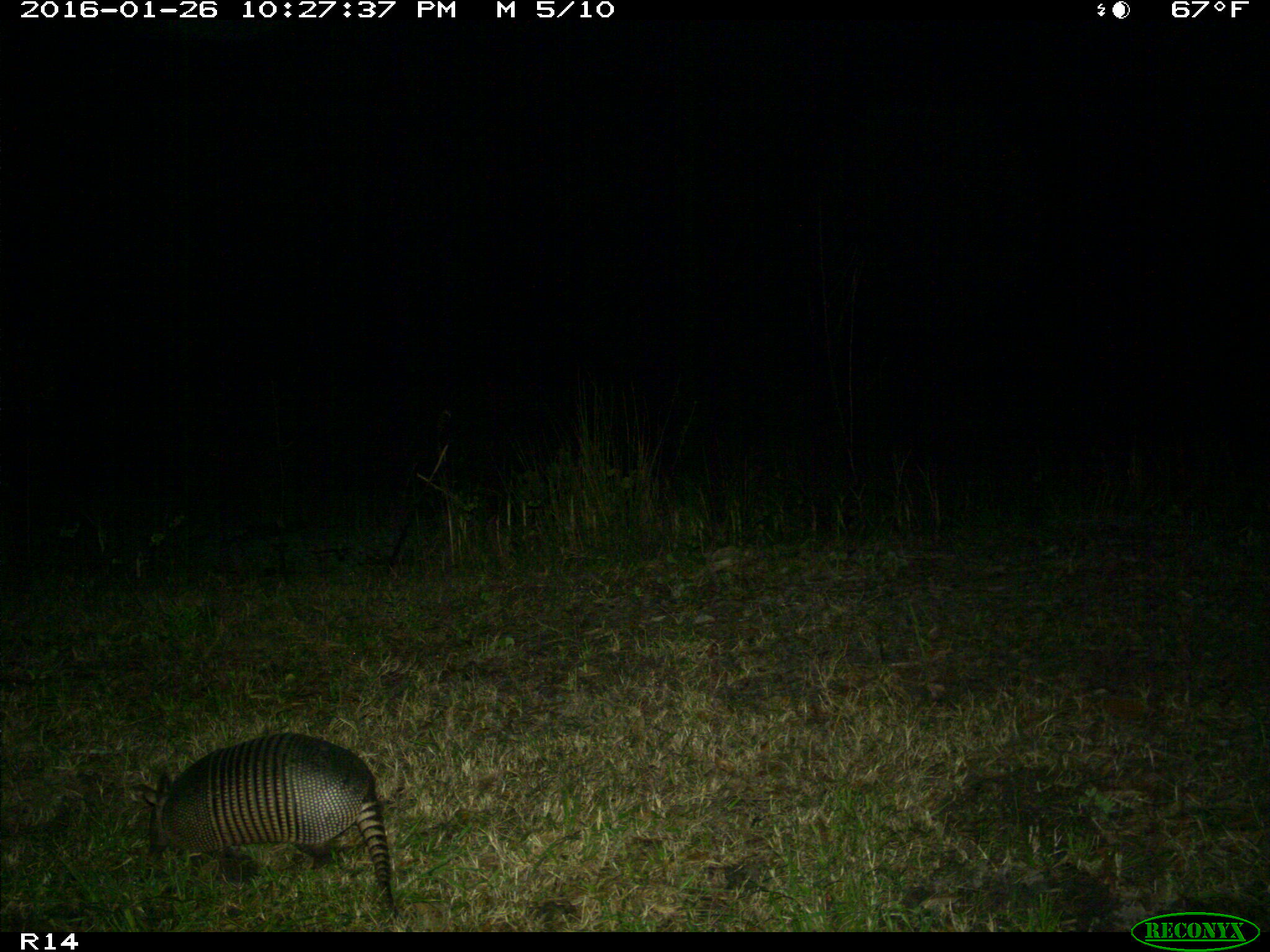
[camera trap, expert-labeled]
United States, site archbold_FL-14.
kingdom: Animalia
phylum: Chordata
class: Mammalia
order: Cingulata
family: Dasypodidae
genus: Dasypus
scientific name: Dasypus novemcinctus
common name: nine-banded armadillo